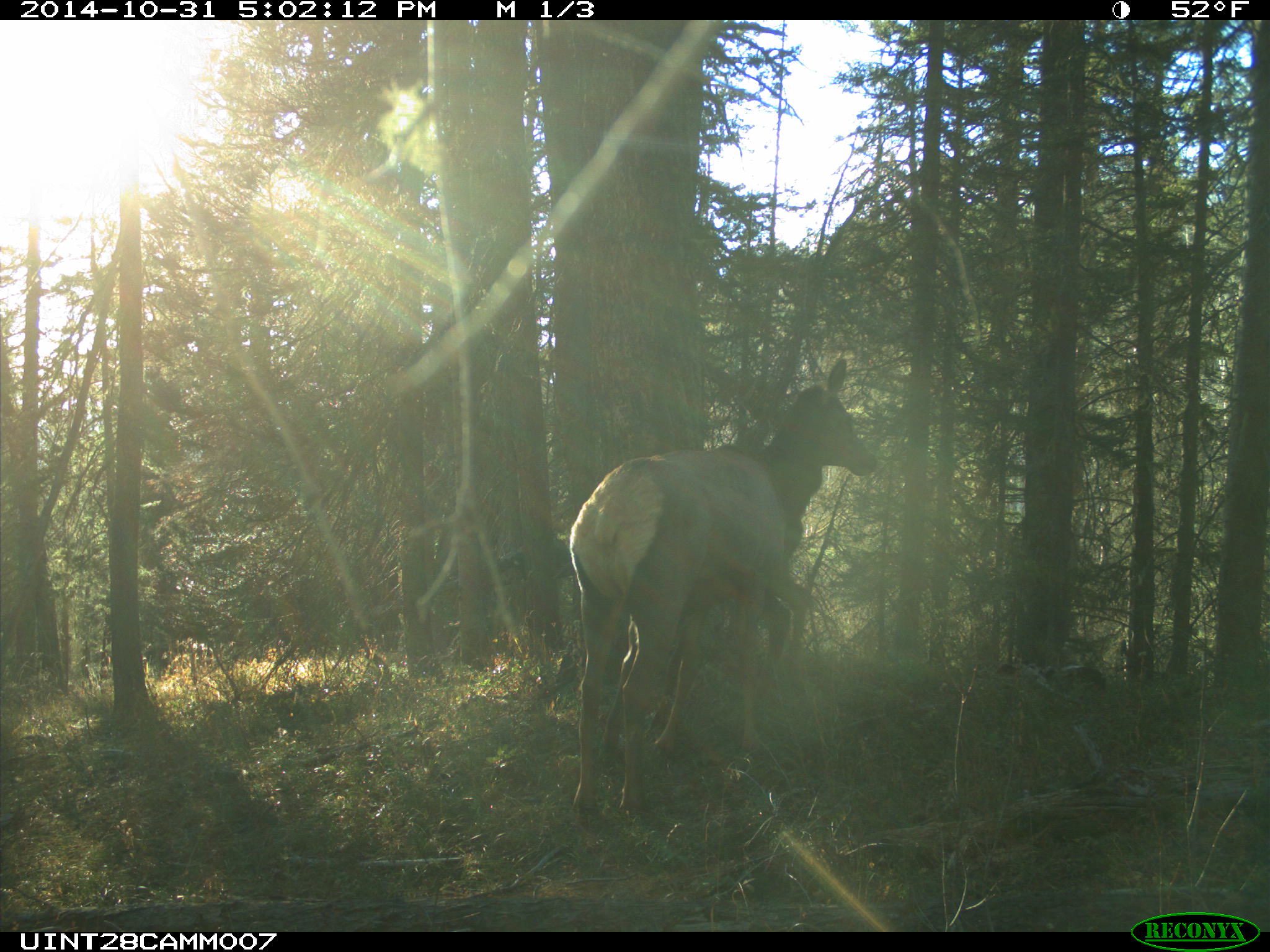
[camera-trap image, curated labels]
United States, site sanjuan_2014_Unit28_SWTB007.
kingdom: Animalia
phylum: Chordata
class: Mammalia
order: Artiodactyla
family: Cervidae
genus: Cervus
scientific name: Cervus elaphus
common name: red deer